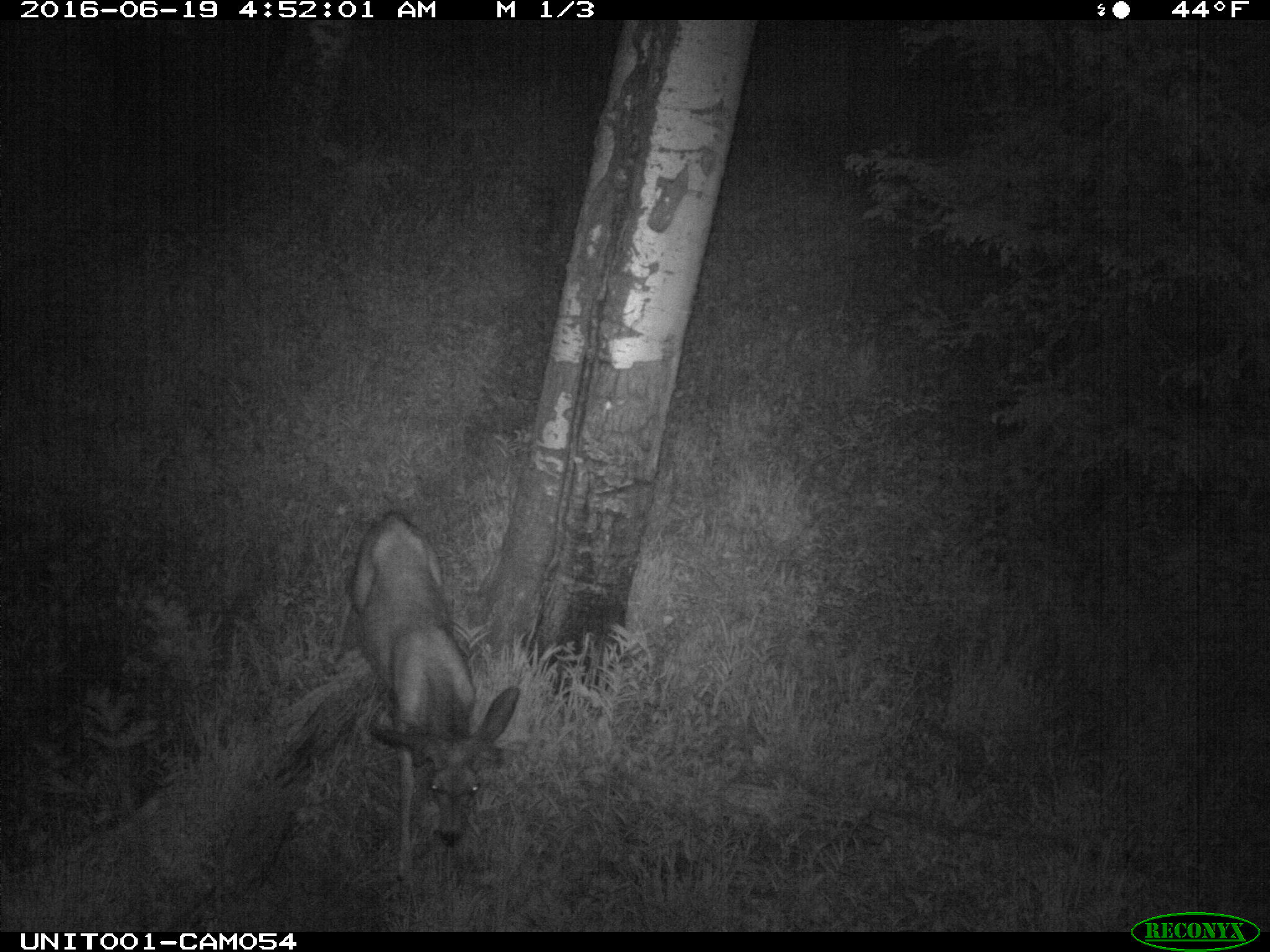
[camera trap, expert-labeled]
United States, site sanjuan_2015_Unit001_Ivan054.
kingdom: Animalia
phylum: Chordata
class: Mammalia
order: Artiodactyla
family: Cervidae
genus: Odocoileus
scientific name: Odocoileus hemionus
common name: mule deer